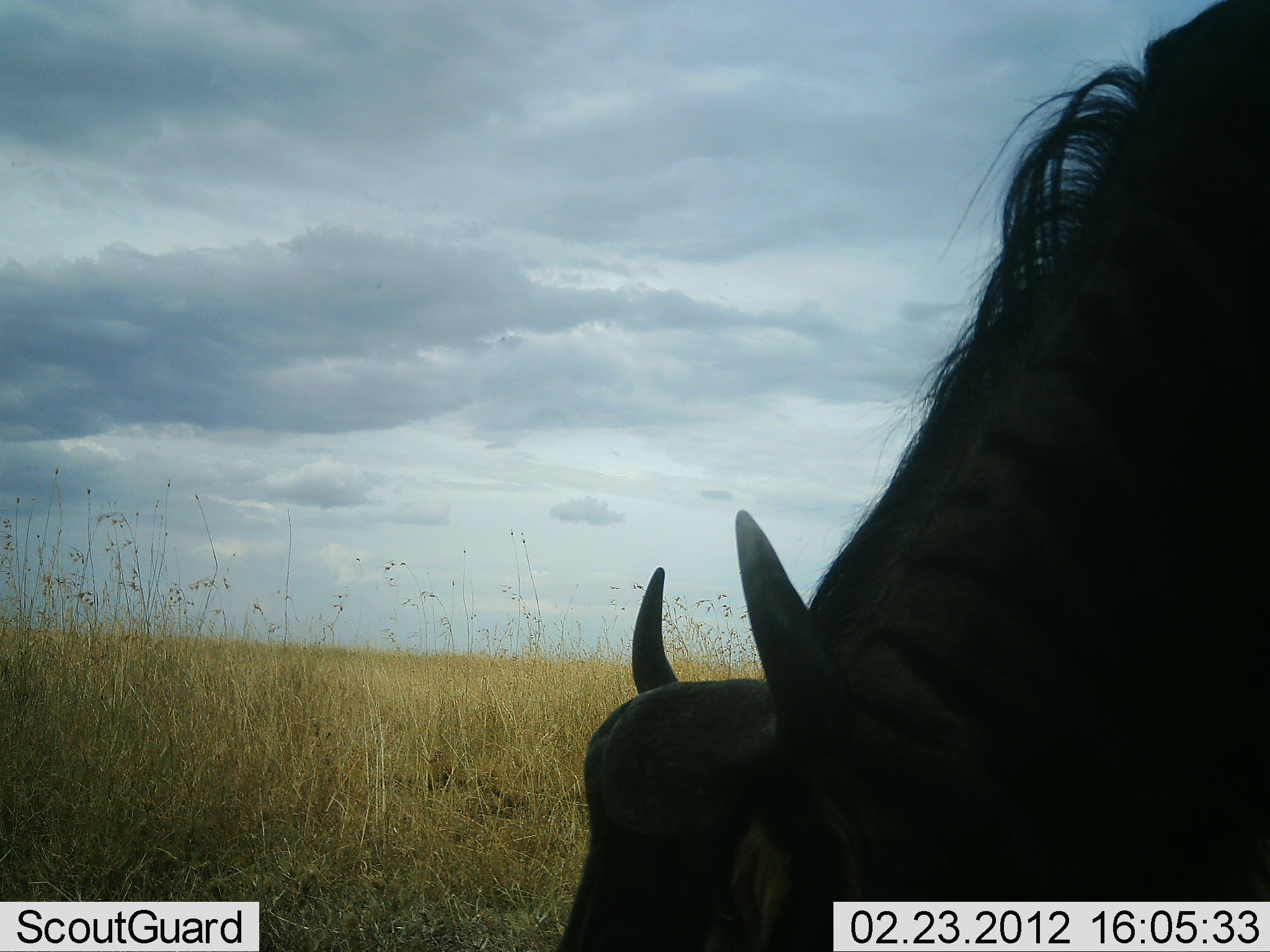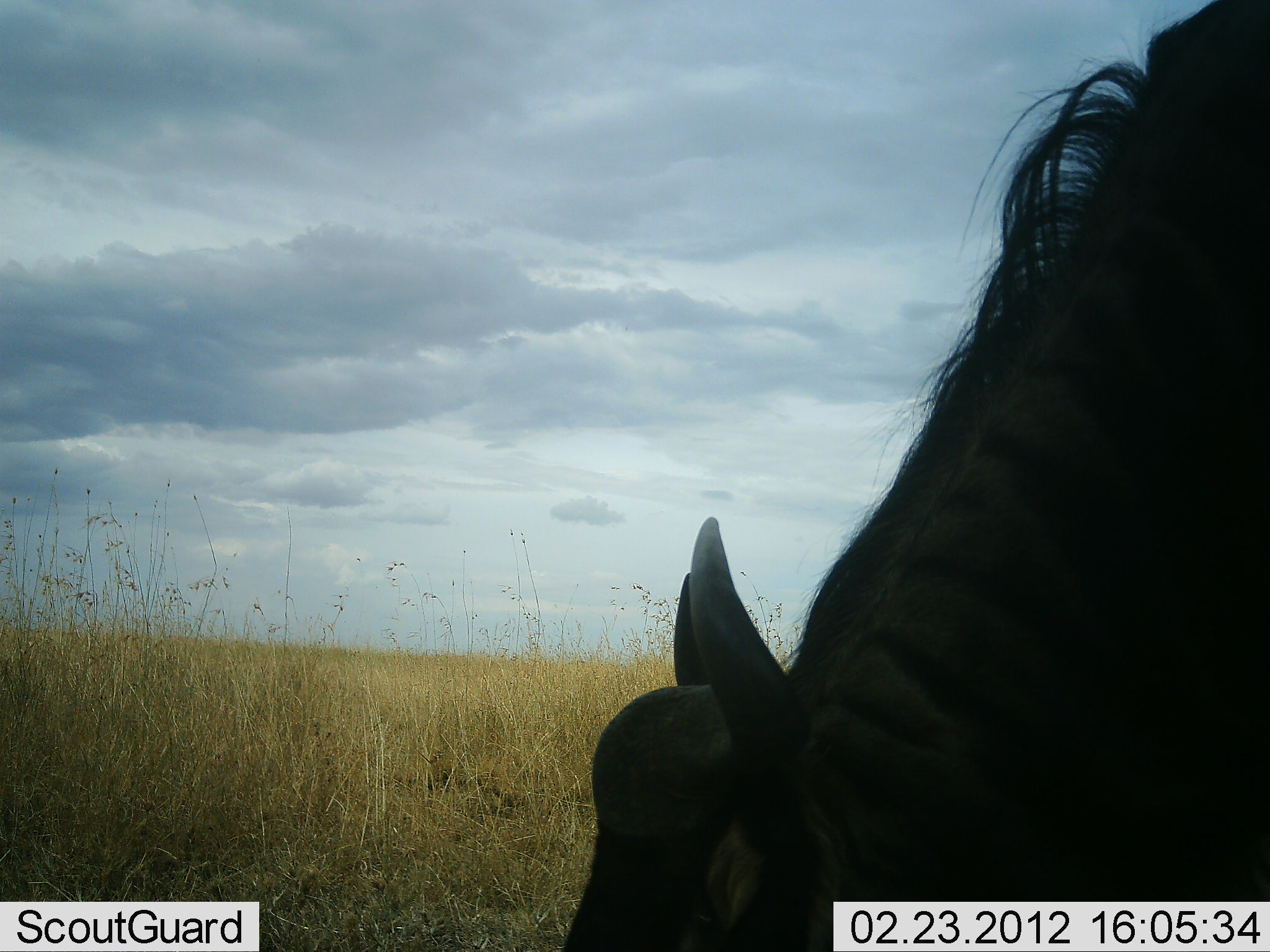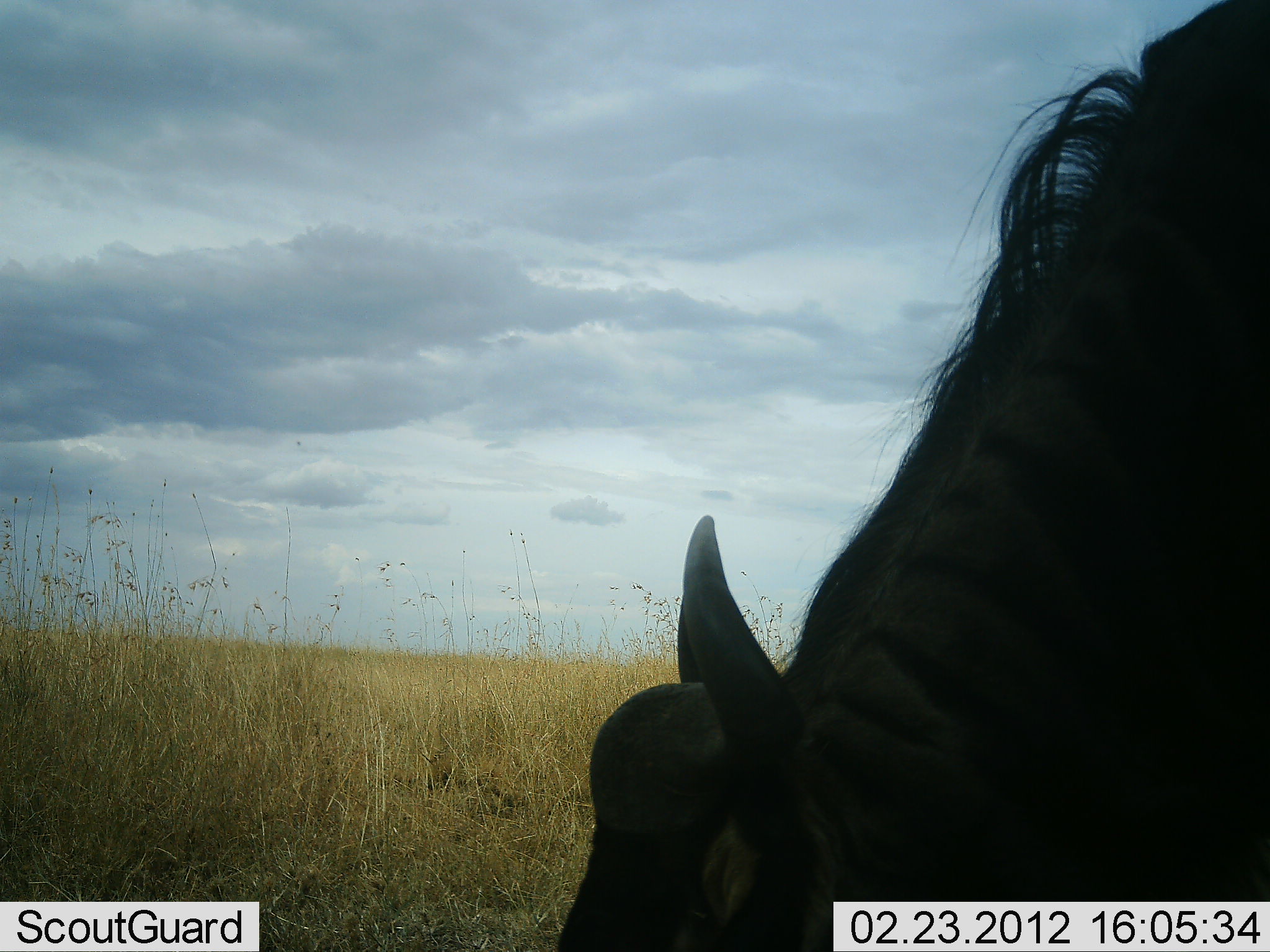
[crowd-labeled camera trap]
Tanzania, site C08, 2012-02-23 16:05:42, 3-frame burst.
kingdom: Animalia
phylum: Chordata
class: Mammalia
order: Artiodactyla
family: Bovidae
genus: Connochaetes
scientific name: Connochaetes taurinus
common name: blue wildebeest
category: wildebeest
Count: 1.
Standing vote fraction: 10%.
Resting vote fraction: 0%.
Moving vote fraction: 10%.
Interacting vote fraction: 0%.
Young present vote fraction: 0%.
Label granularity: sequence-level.